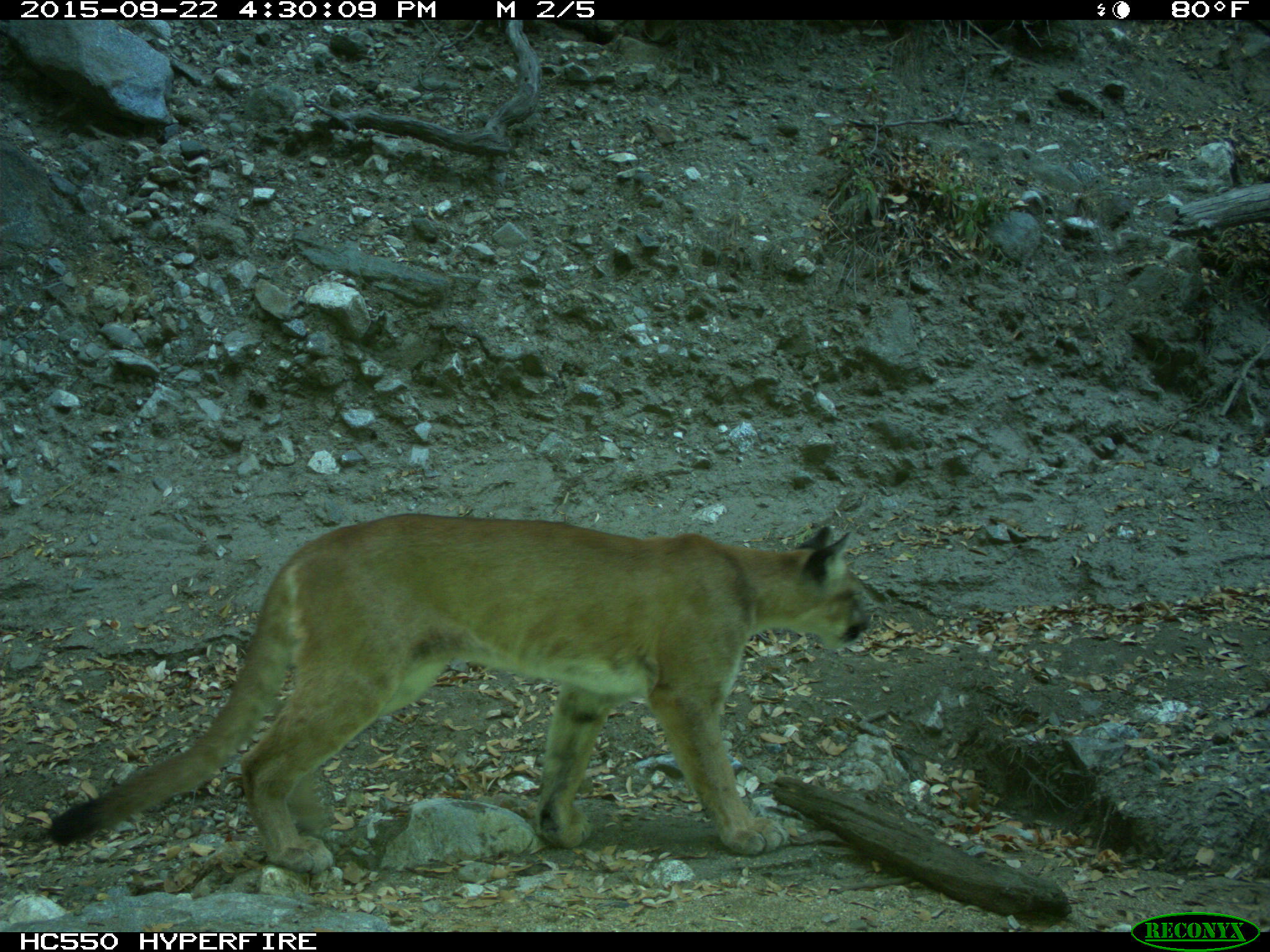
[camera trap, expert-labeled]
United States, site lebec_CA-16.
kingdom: Animalia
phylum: Chordata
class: Mammalia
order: Carnivora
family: Felidae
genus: Puma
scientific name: Puma concolor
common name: mountain lion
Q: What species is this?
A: Puma concolor (mountain lion).